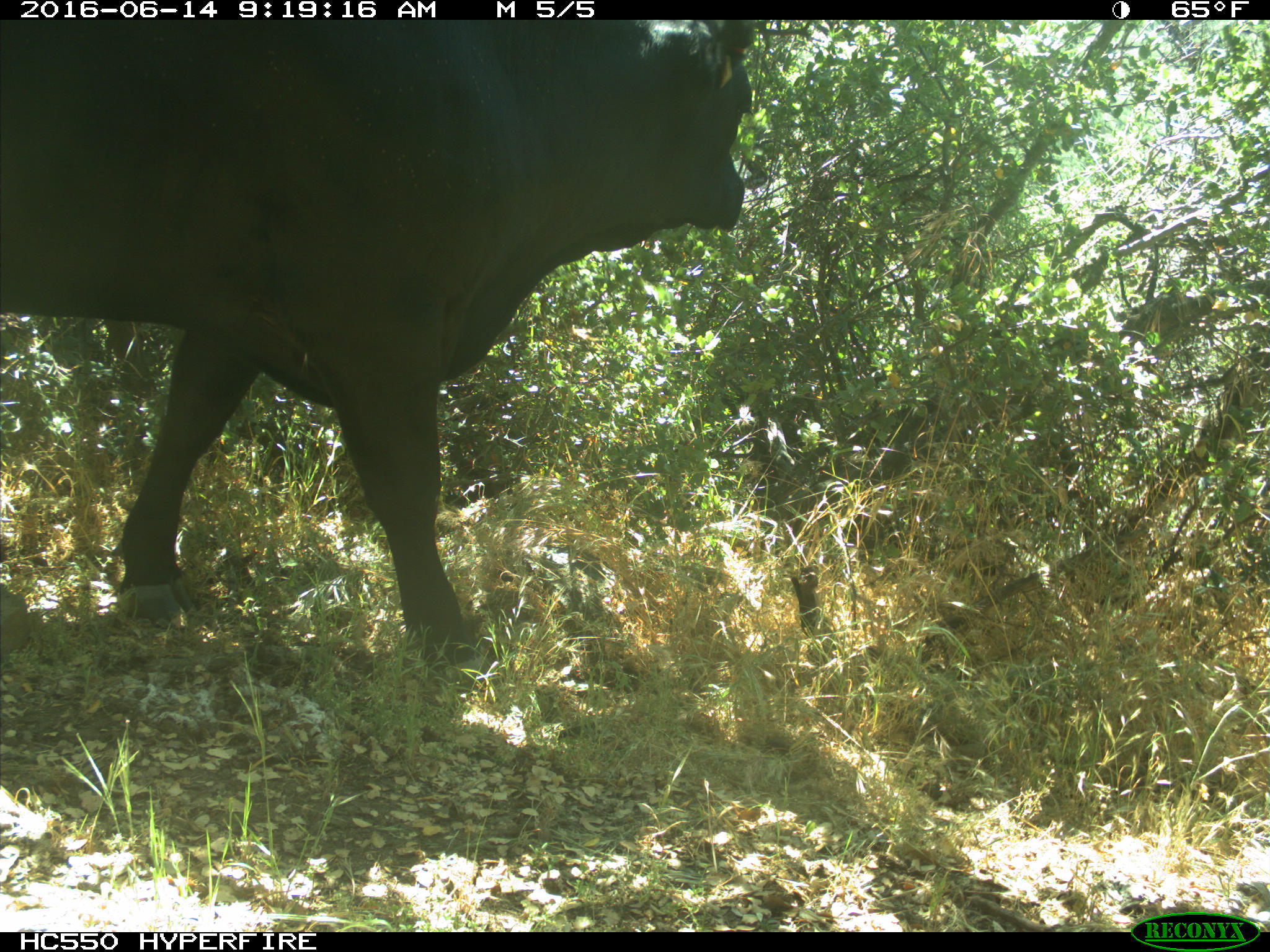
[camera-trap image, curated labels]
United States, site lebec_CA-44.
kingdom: Animalia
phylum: Chordata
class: Mammalia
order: Artiodactyla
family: Bovidae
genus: Bos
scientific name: Bos taurus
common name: domestic cow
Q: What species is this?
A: Bos taurus (domestic cow).